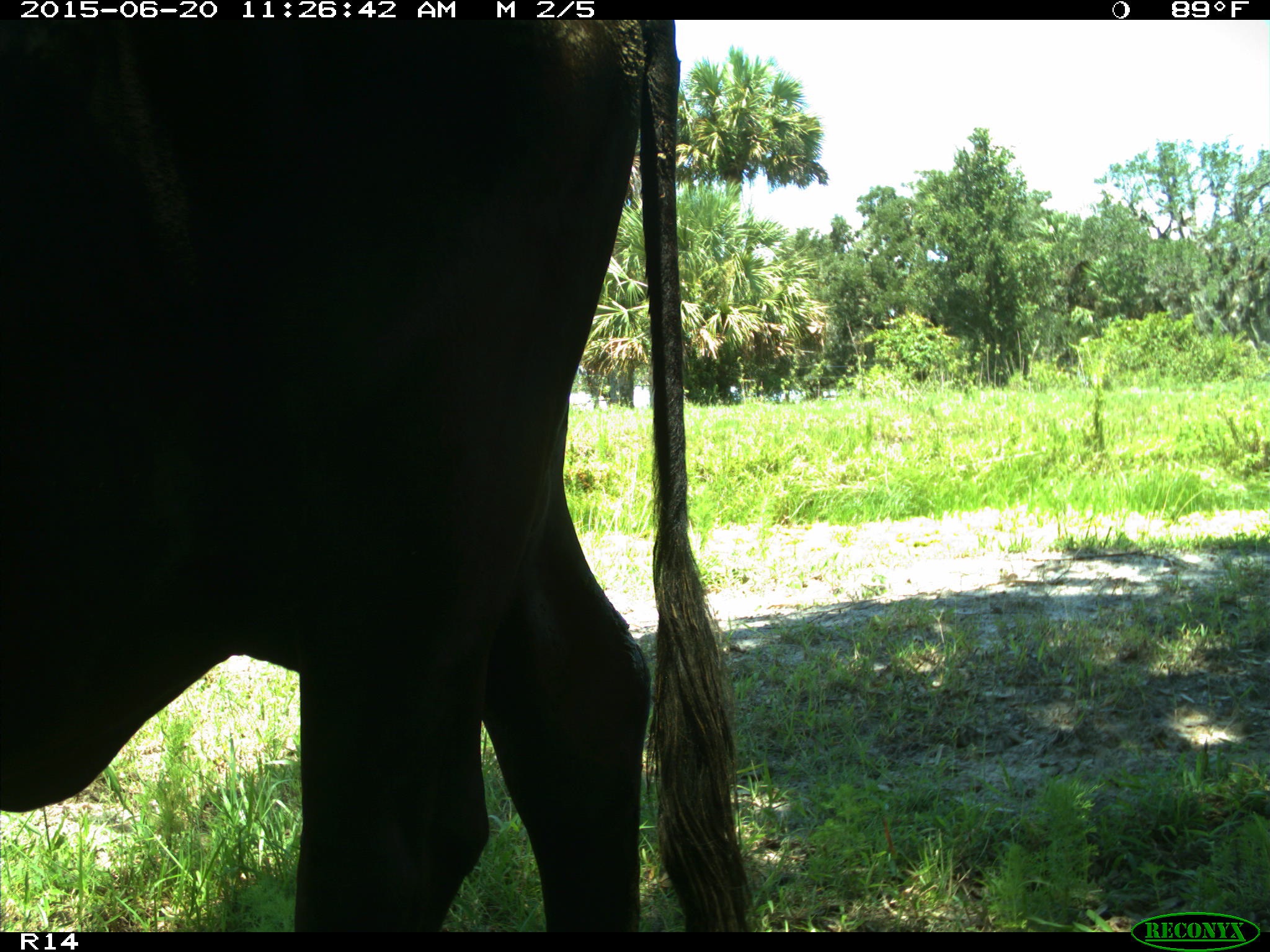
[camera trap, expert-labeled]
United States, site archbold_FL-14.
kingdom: Animalia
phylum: Chordata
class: Mammalia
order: Artiodactyla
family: Bovidae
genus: Bos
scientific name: Bos taurus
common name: domestic cow